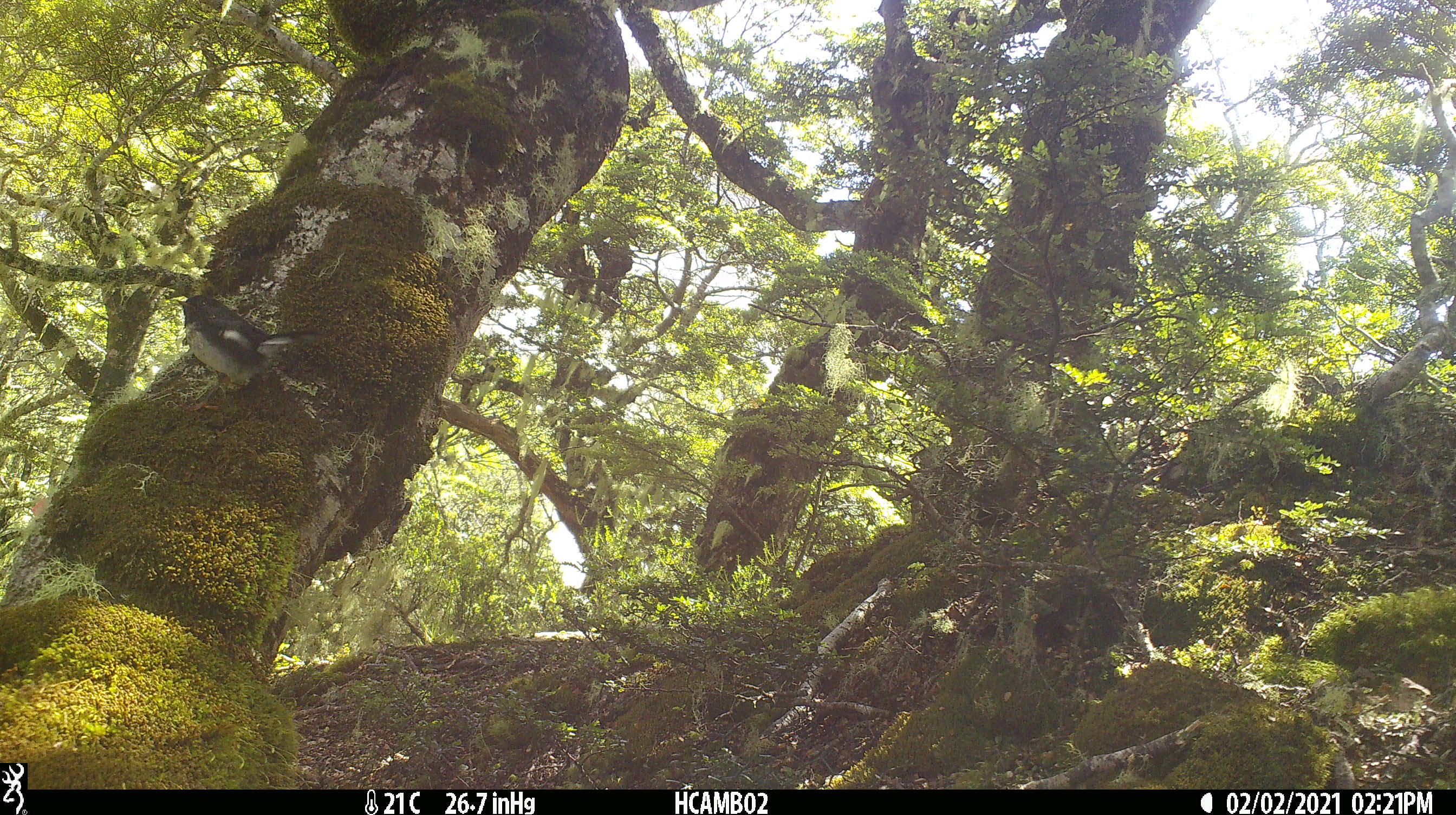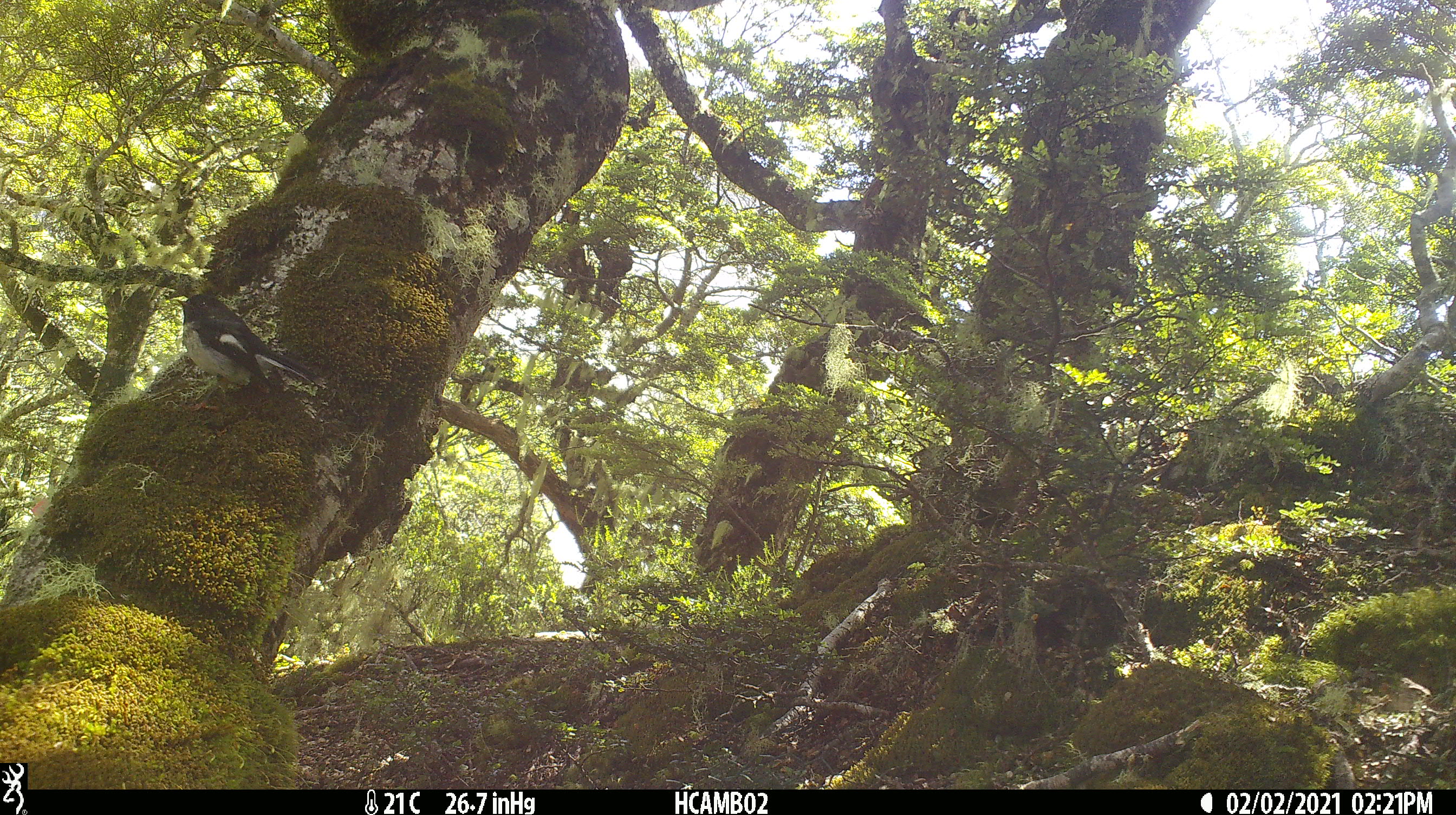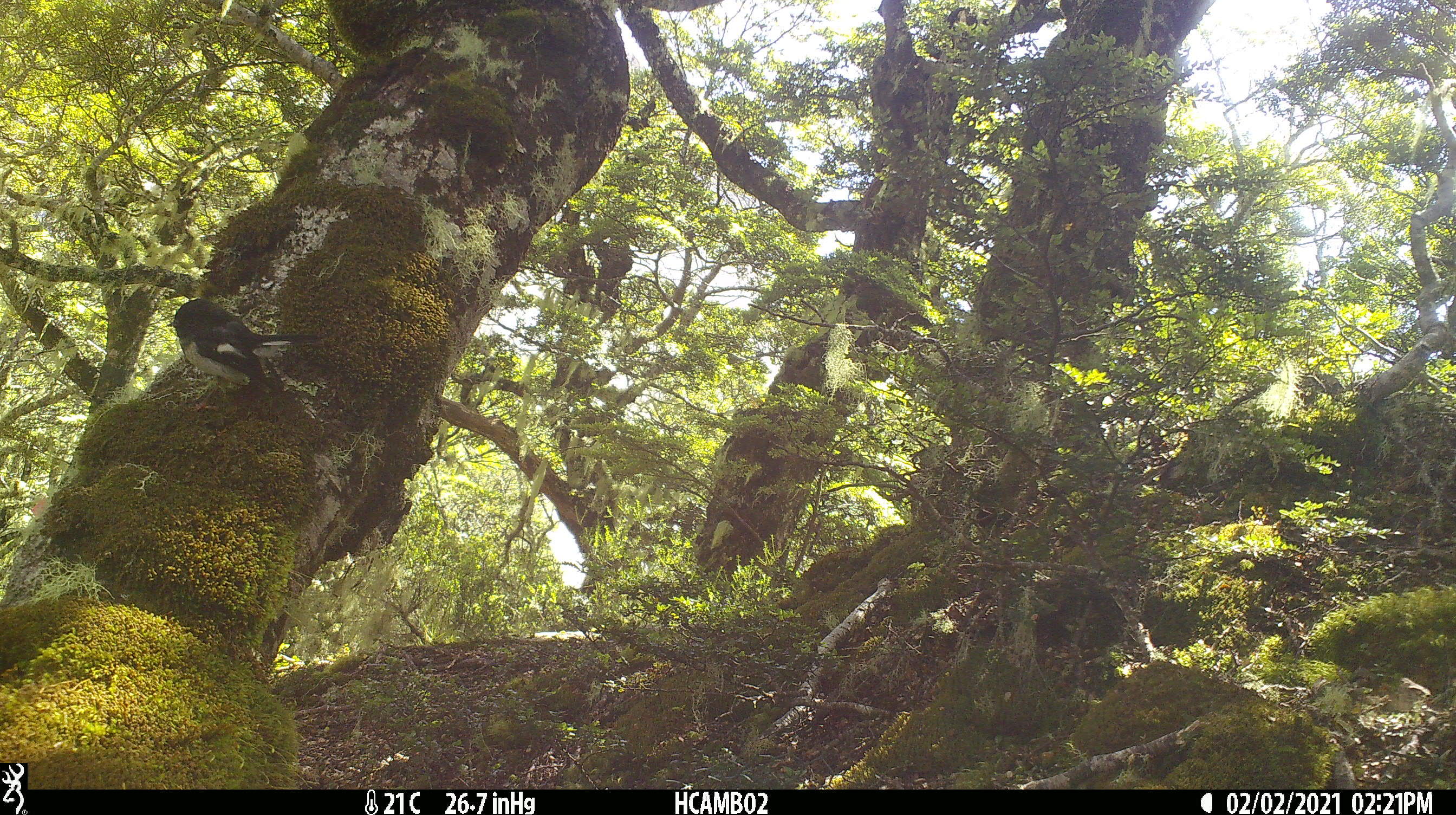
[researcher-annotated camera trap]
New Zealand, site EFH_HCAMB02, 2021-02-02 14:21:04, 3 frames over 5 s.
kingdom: Animalia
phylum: Chordata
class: Aves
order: Passeriformes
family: Petroicidae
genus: Petroica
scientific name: Petroica macrocephala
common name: tomtit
Tomtit (Petroica macrocephala).